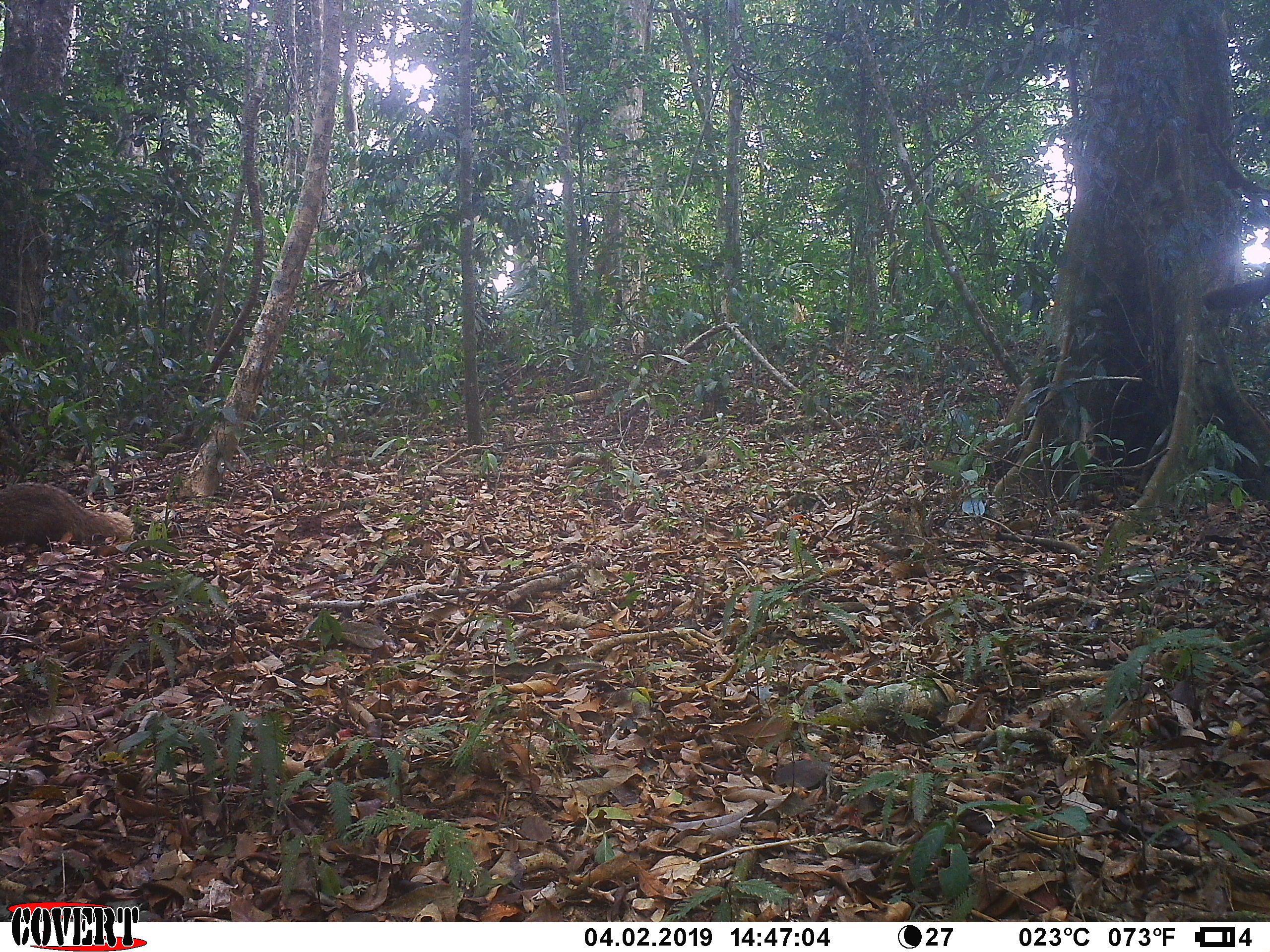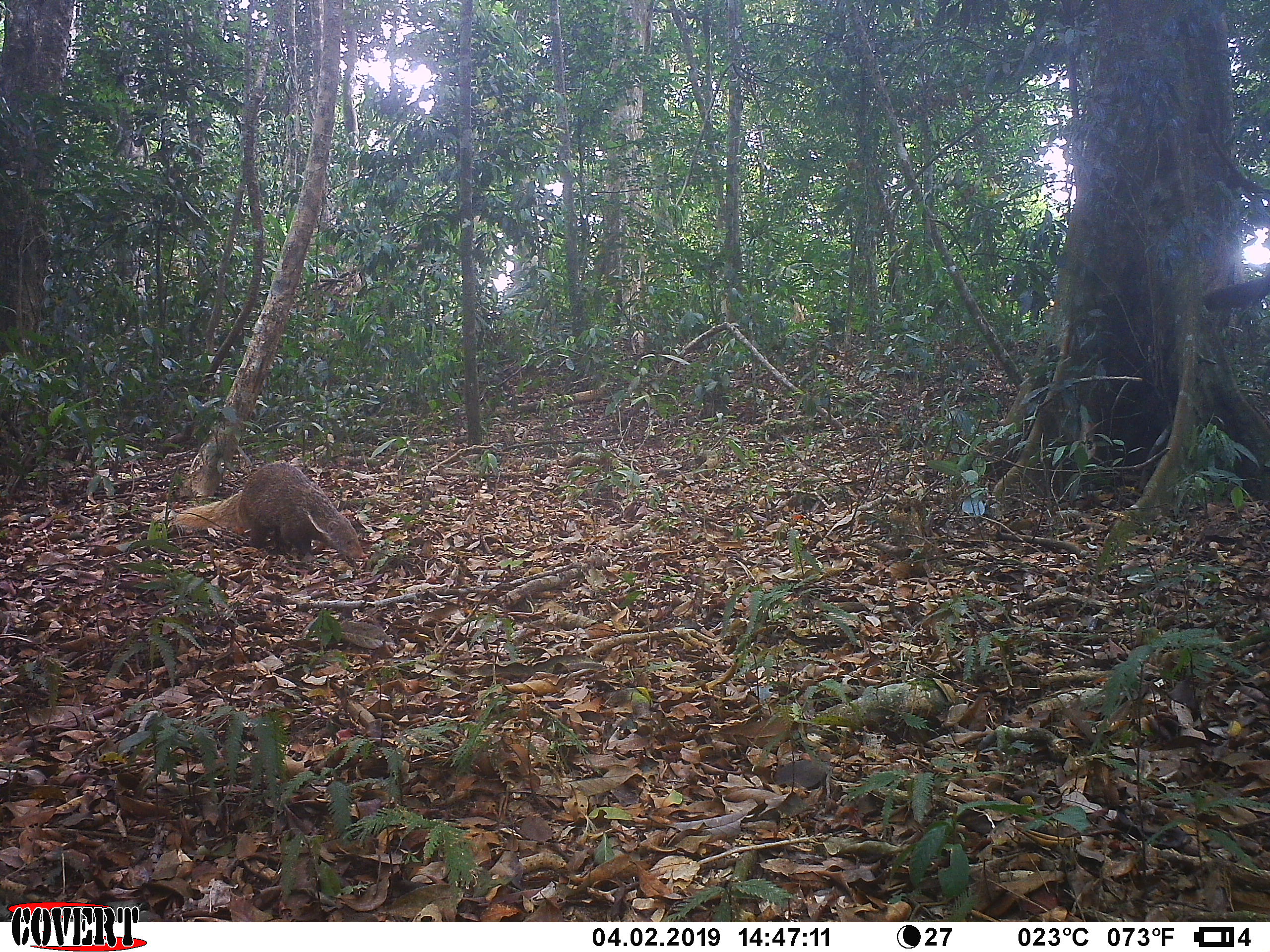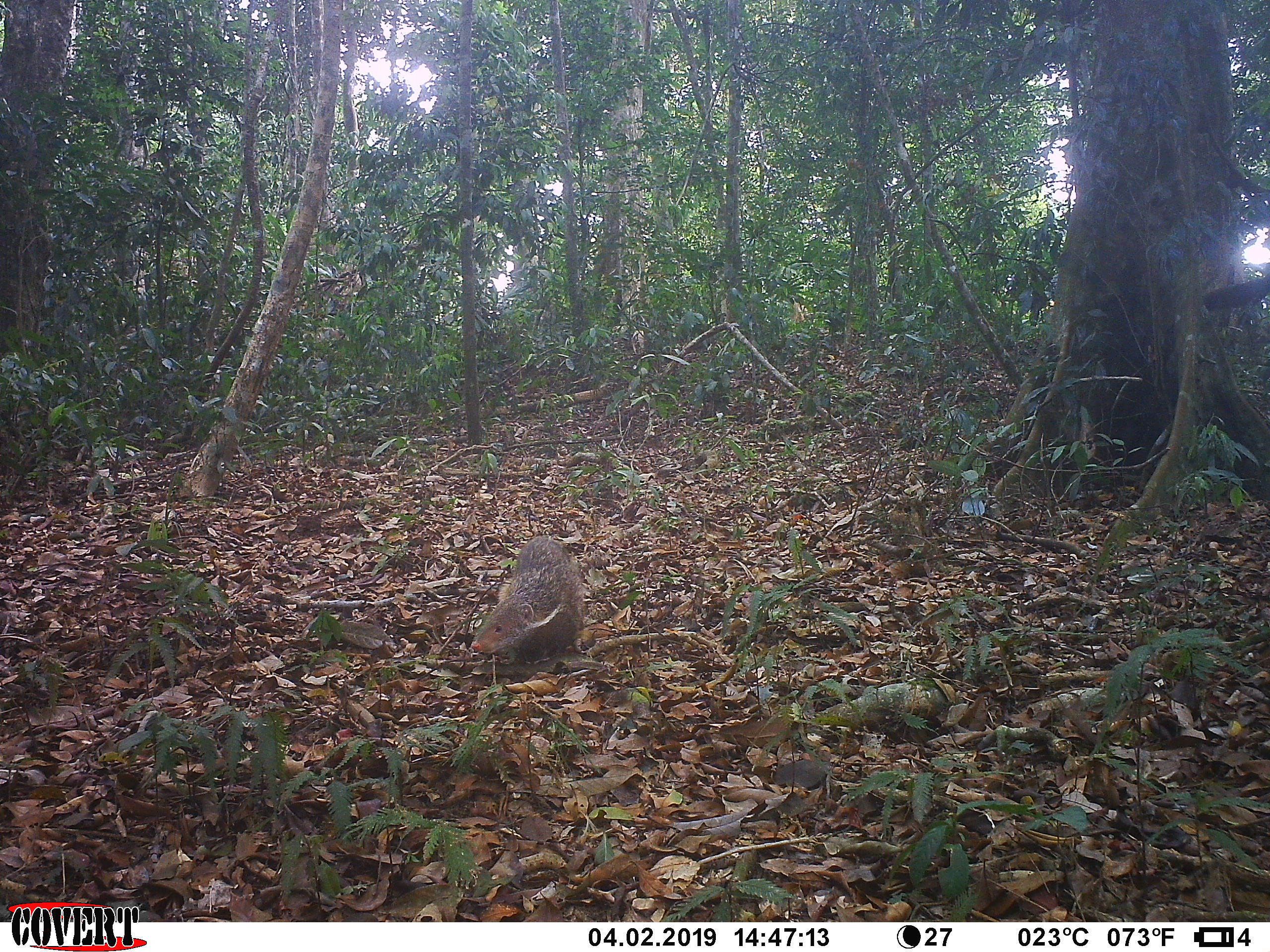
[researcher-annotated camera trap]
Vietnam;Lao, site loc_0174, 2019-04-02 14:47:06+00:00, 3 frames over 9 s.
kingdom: Animalia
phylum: Chordata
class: Mammalia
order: Carnivora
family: Herpestidae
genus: Urva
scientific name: Urva urva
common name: crab-eating mongoose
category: crab eating mongoose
Crab eating mongoose (crab-eating mongoose) (Urva urva). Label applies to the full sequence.